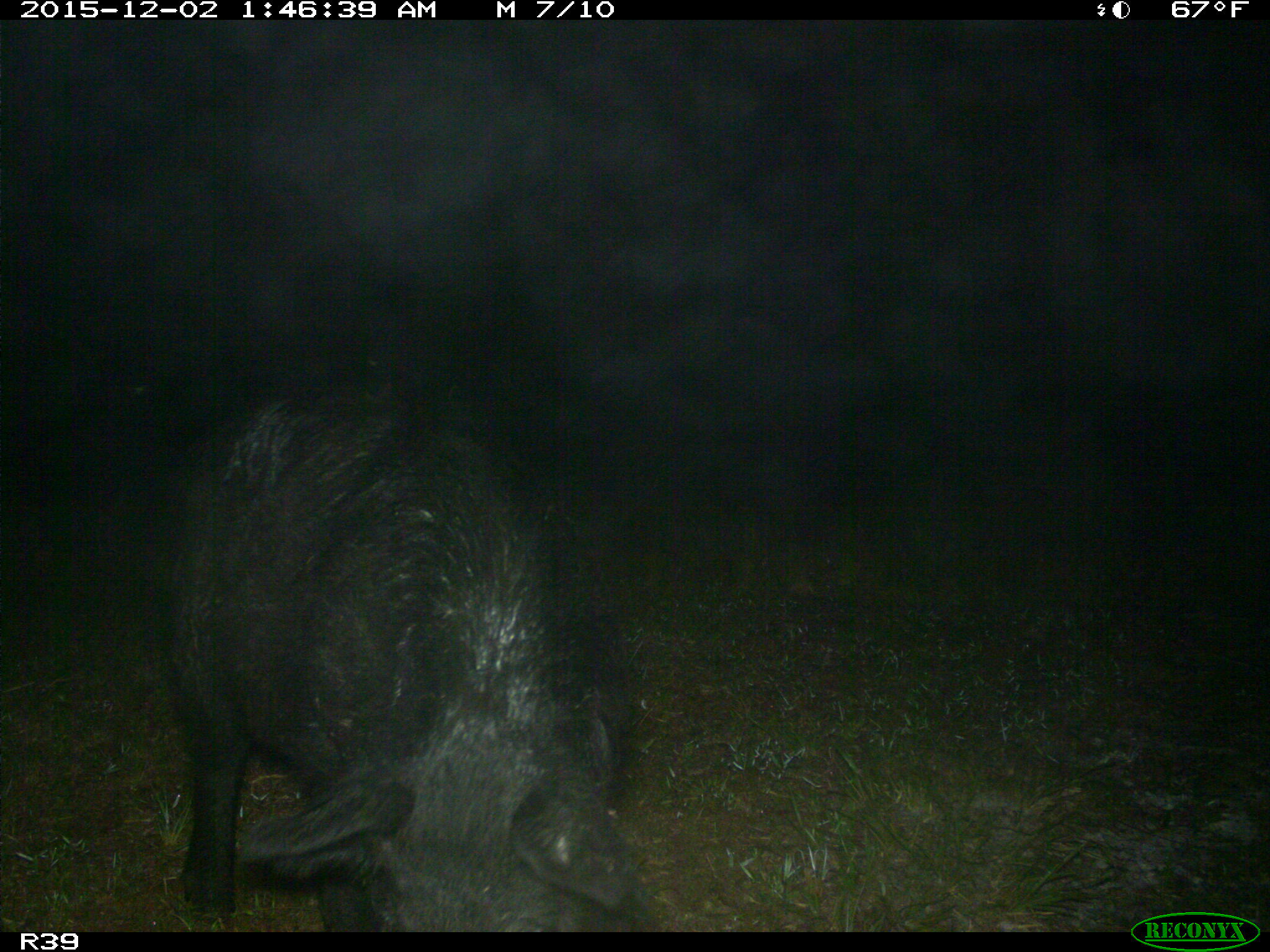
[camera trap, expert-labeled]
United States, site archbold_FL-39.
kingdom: Animalia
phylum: Chordata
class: Mammalia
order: Artiodactyla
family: Suidae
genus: Sus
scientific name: Sus scrofa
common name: wild boar